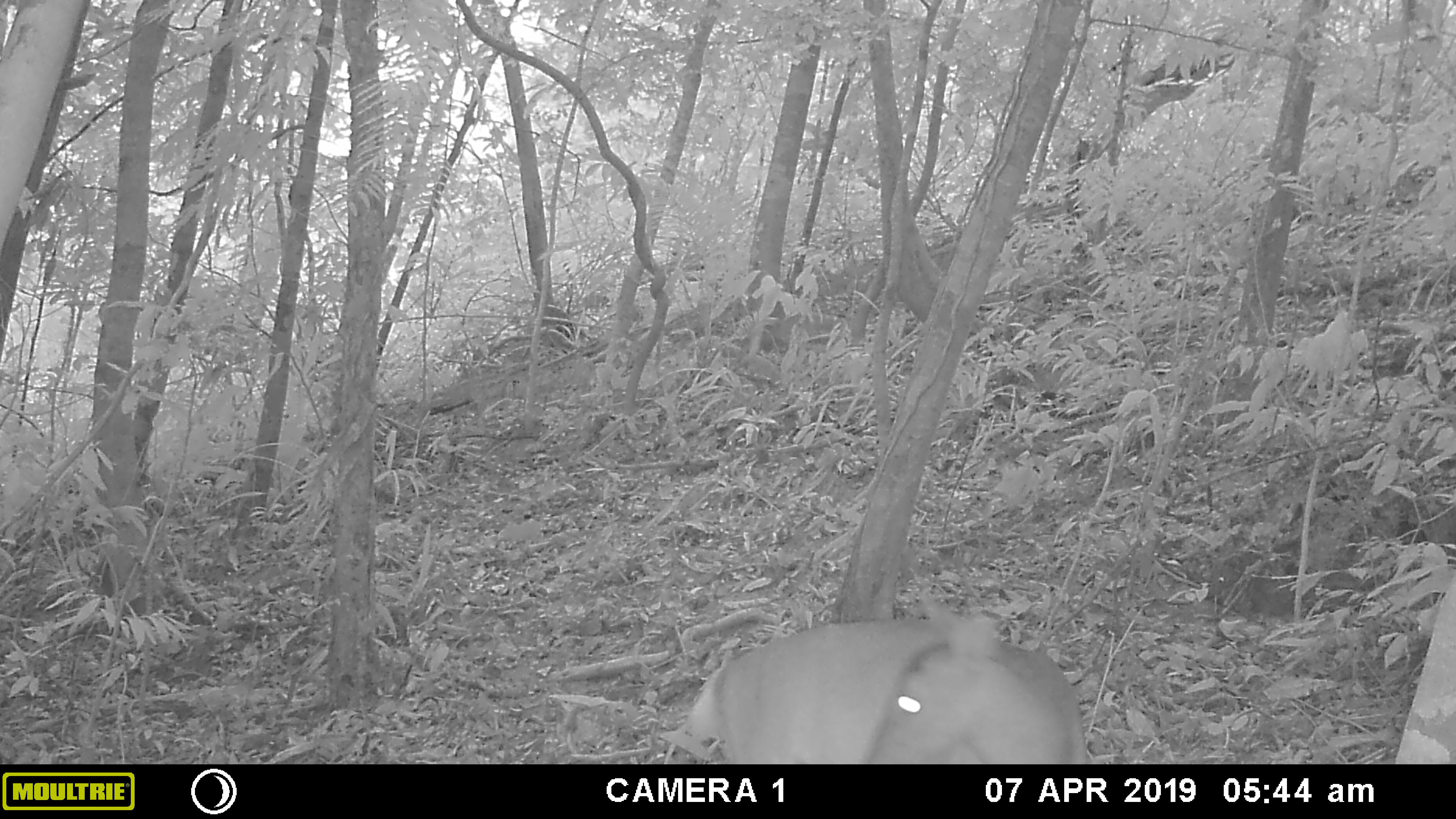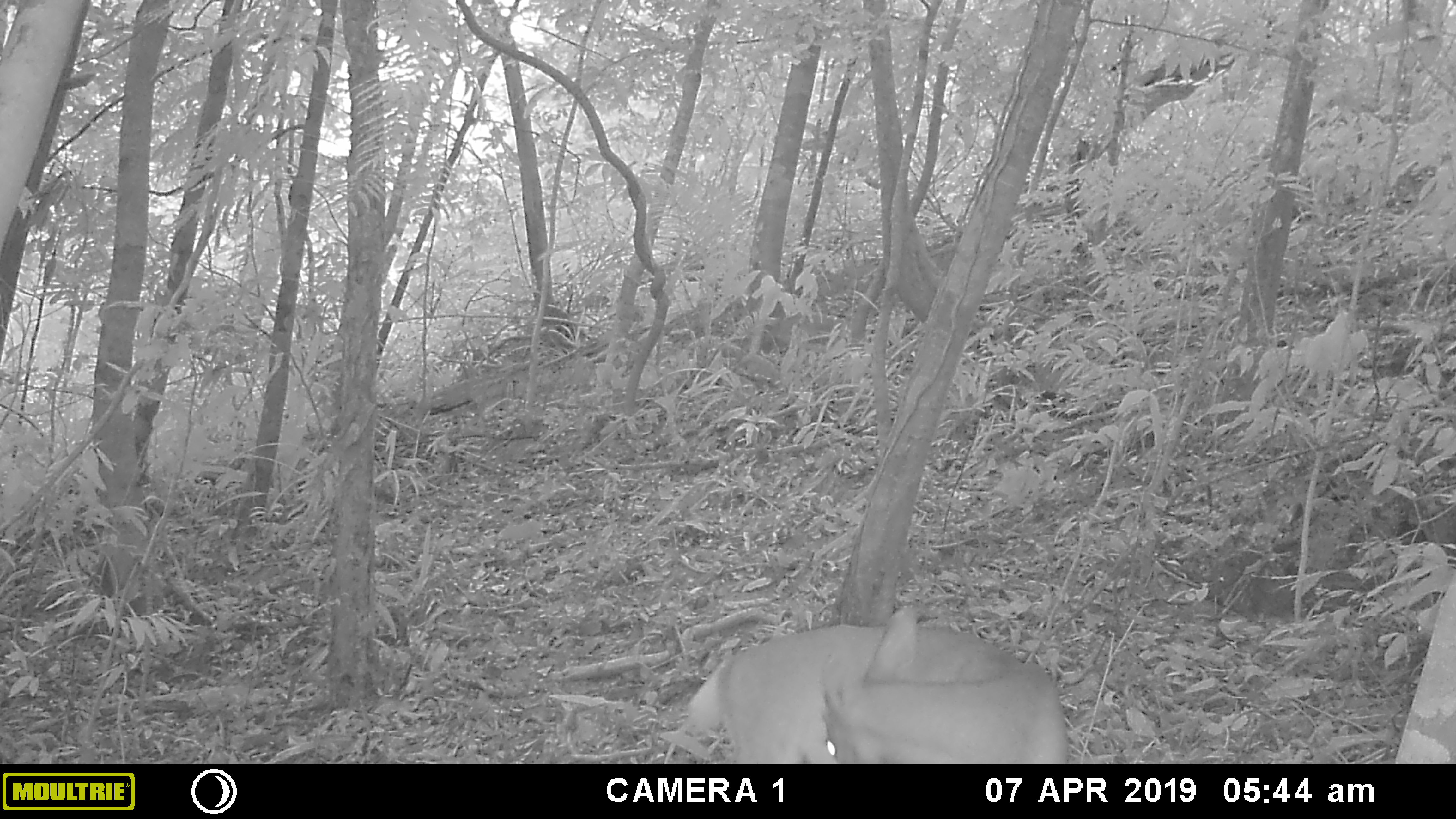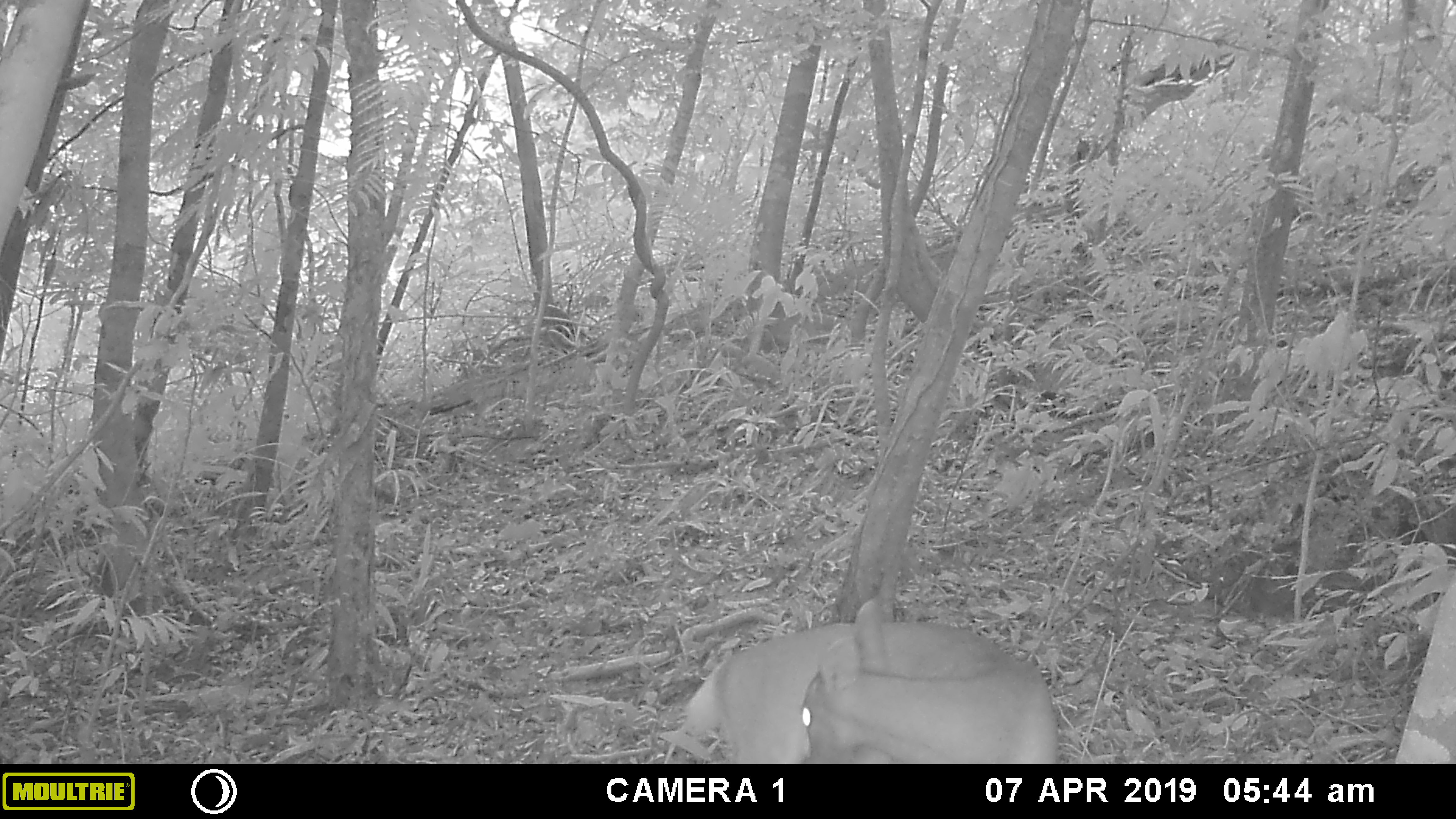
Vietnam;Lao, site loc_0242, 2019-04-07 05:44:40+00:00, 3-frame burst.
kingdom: Animalia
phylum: Chordata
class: Mammalia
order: Artiodactyla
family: Cervidae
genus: Muntiacus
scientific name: Muntiacus vuquangensis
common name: large-antlered muntjac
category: large antlered muntjac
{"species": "large antlered muntjac (large-antlered muntjac) (Muntiacus vuquangensis)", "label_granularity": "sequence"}